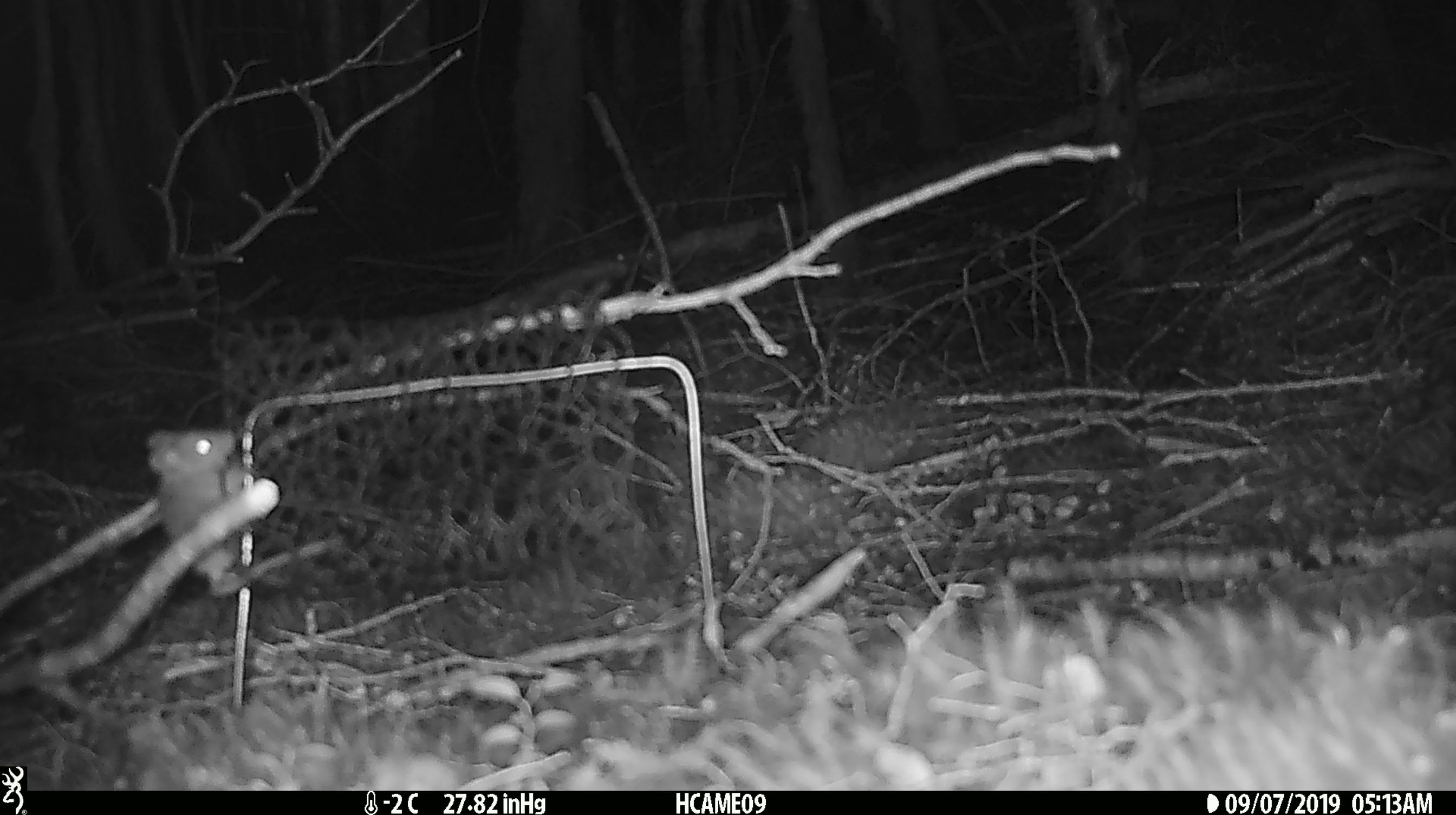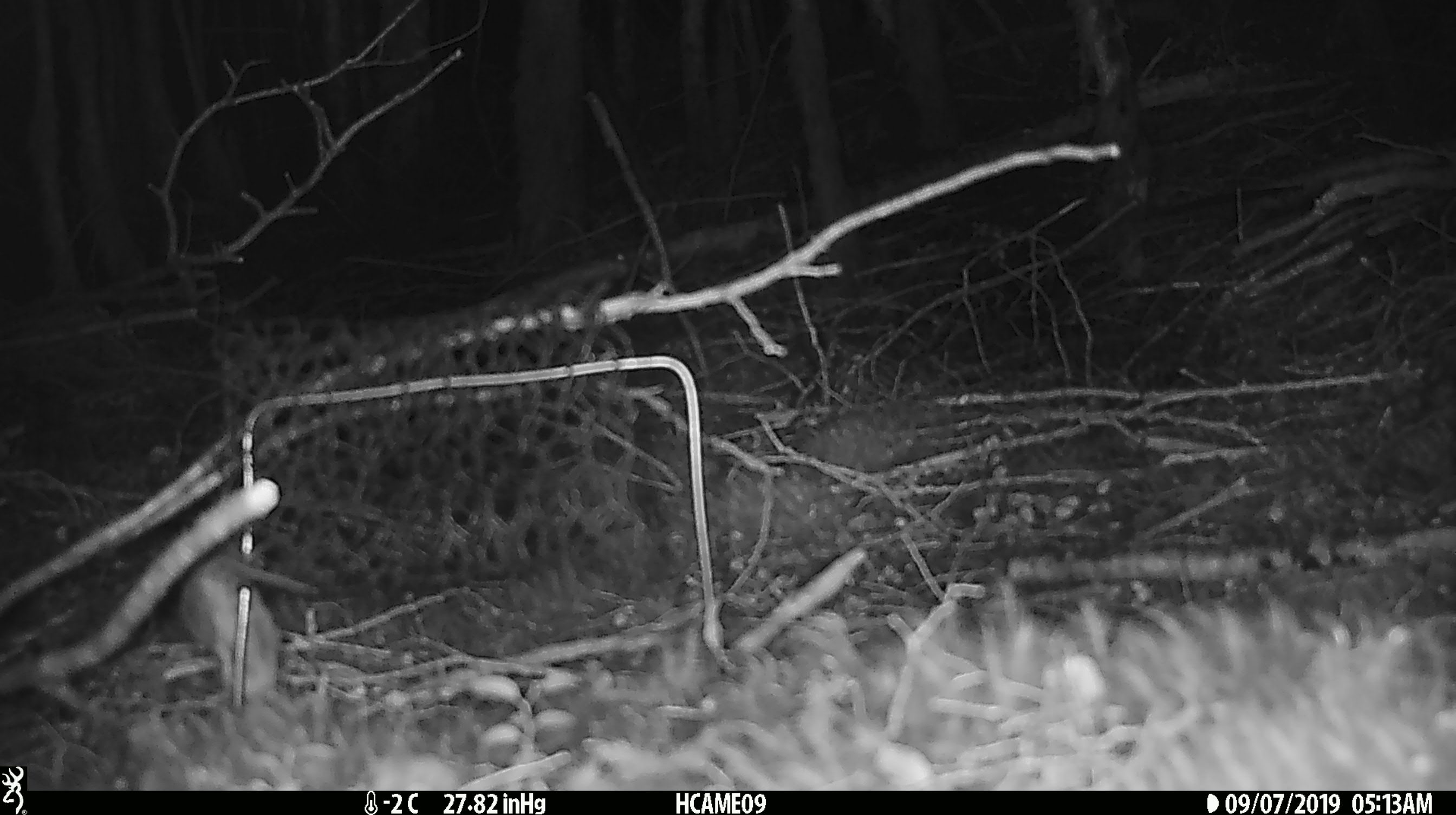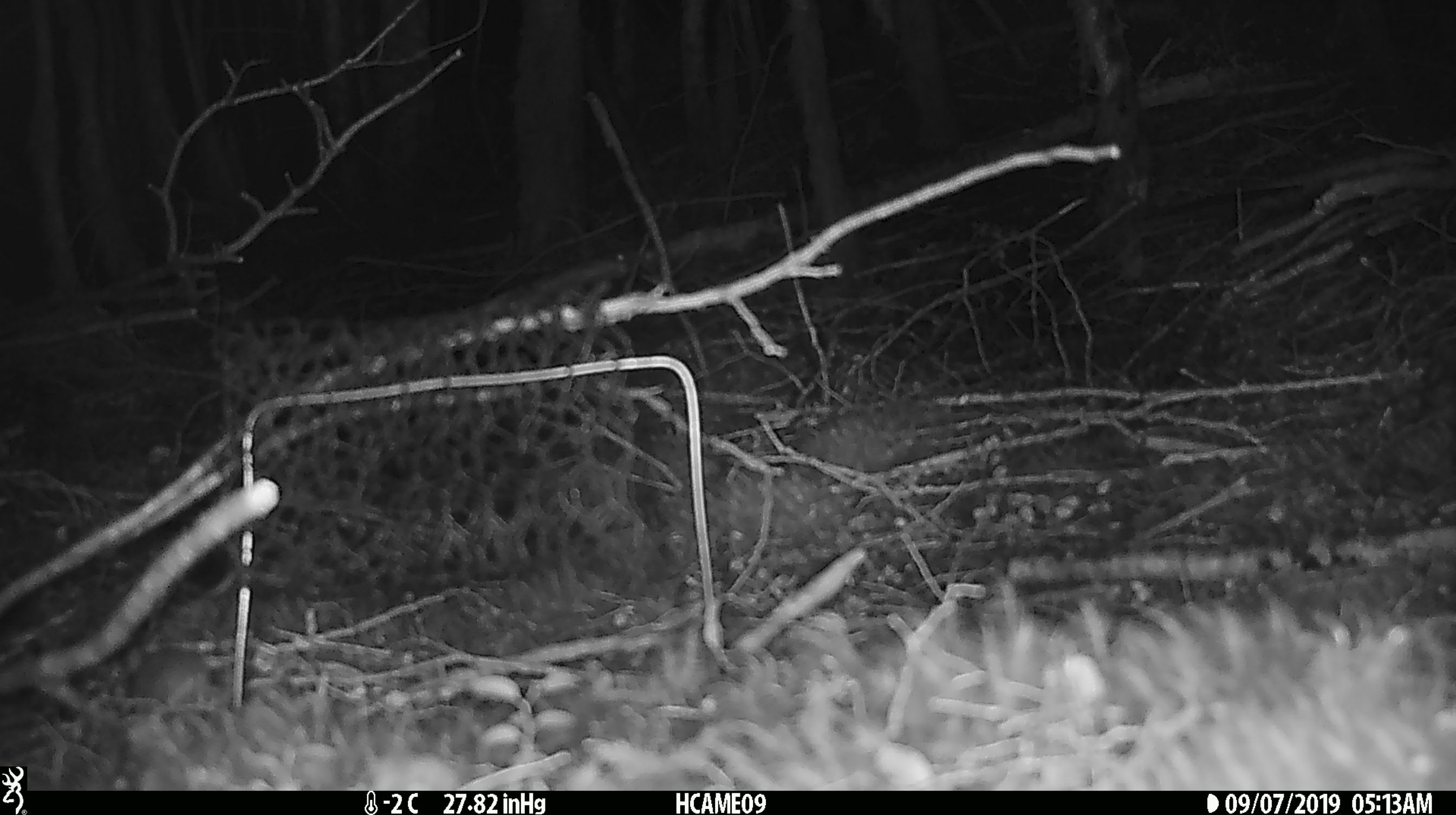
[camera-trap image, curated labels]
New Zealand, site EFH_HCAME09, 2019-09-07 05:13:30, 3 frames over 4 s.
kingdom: Animalia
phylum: Chordata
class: Mammalia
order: Rodentia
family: Muridae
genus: Mus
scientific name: Mus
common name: mouse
Mouse (Mus).